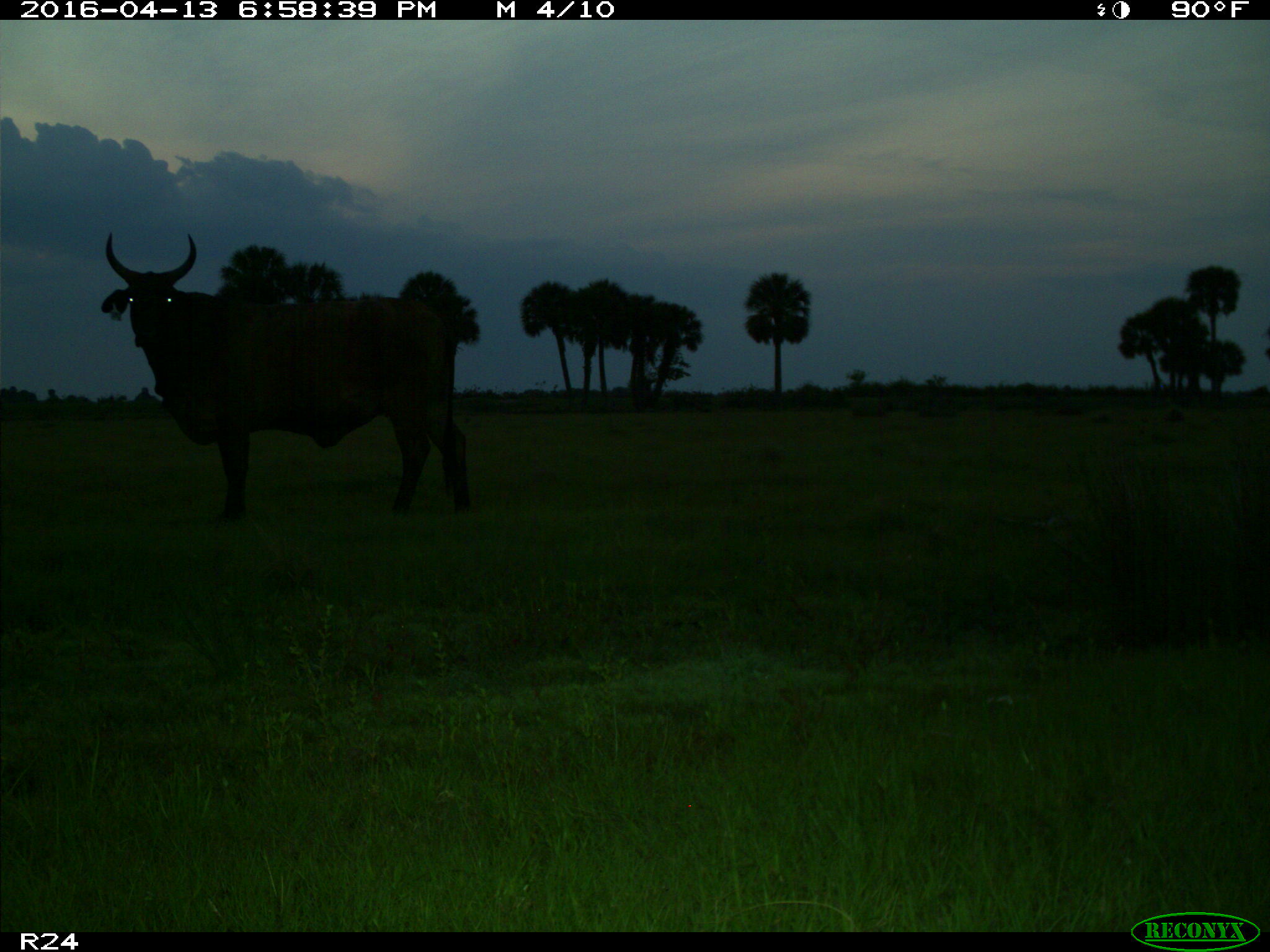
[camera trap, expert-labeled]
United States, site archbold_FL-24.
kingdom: Animalia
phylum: Chordata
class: Mammalia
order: Artiodactyla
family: Bovidae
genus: Bos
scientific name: Bos taurus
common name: domestic cow